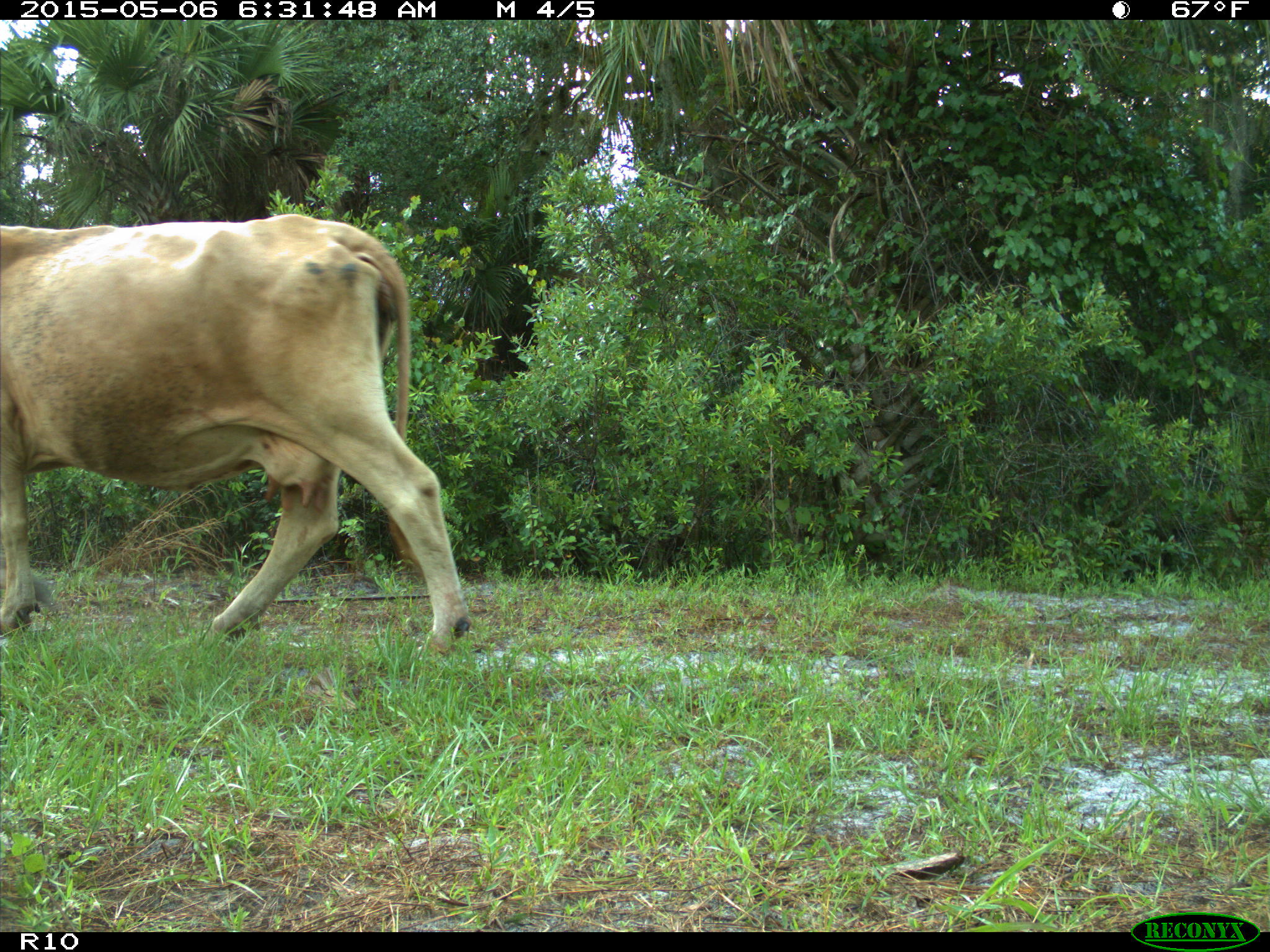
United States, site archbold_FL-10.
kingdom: Animalia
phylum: Chordata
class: Mammalia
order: Artiodactyla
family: Bovidae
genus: Bos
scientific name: Bos taurus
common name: domestic cow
Bos taurus (domestic cow).